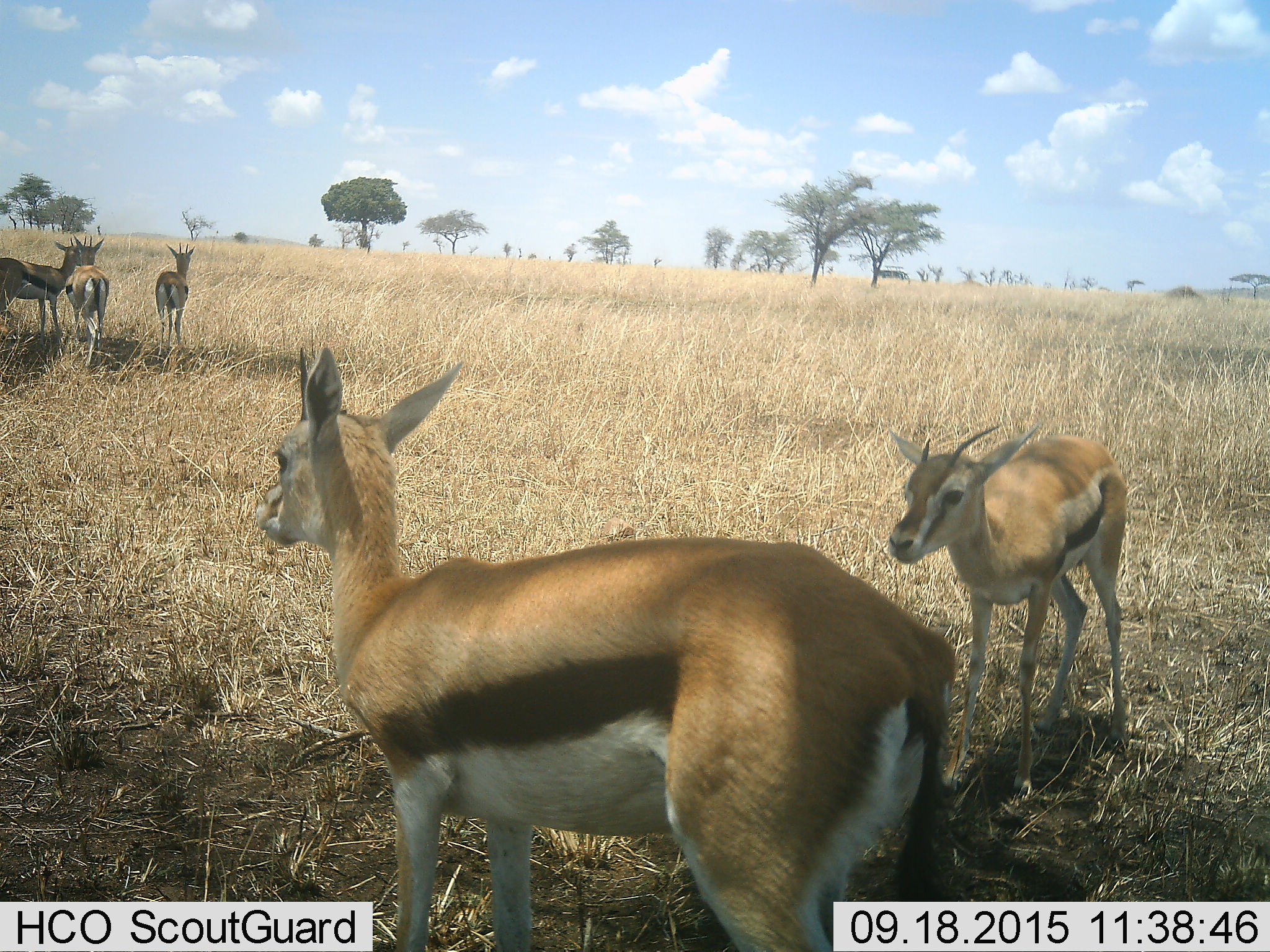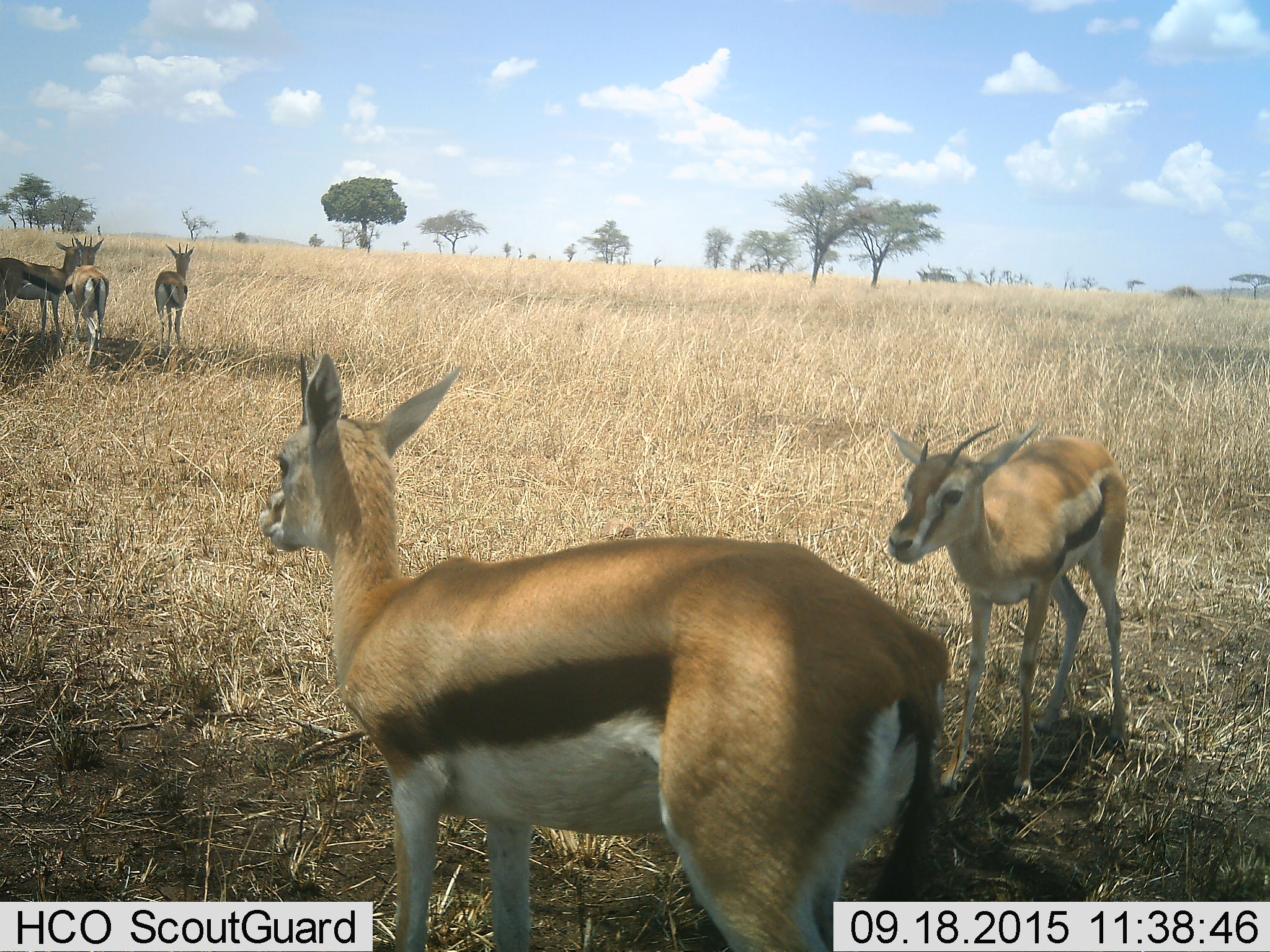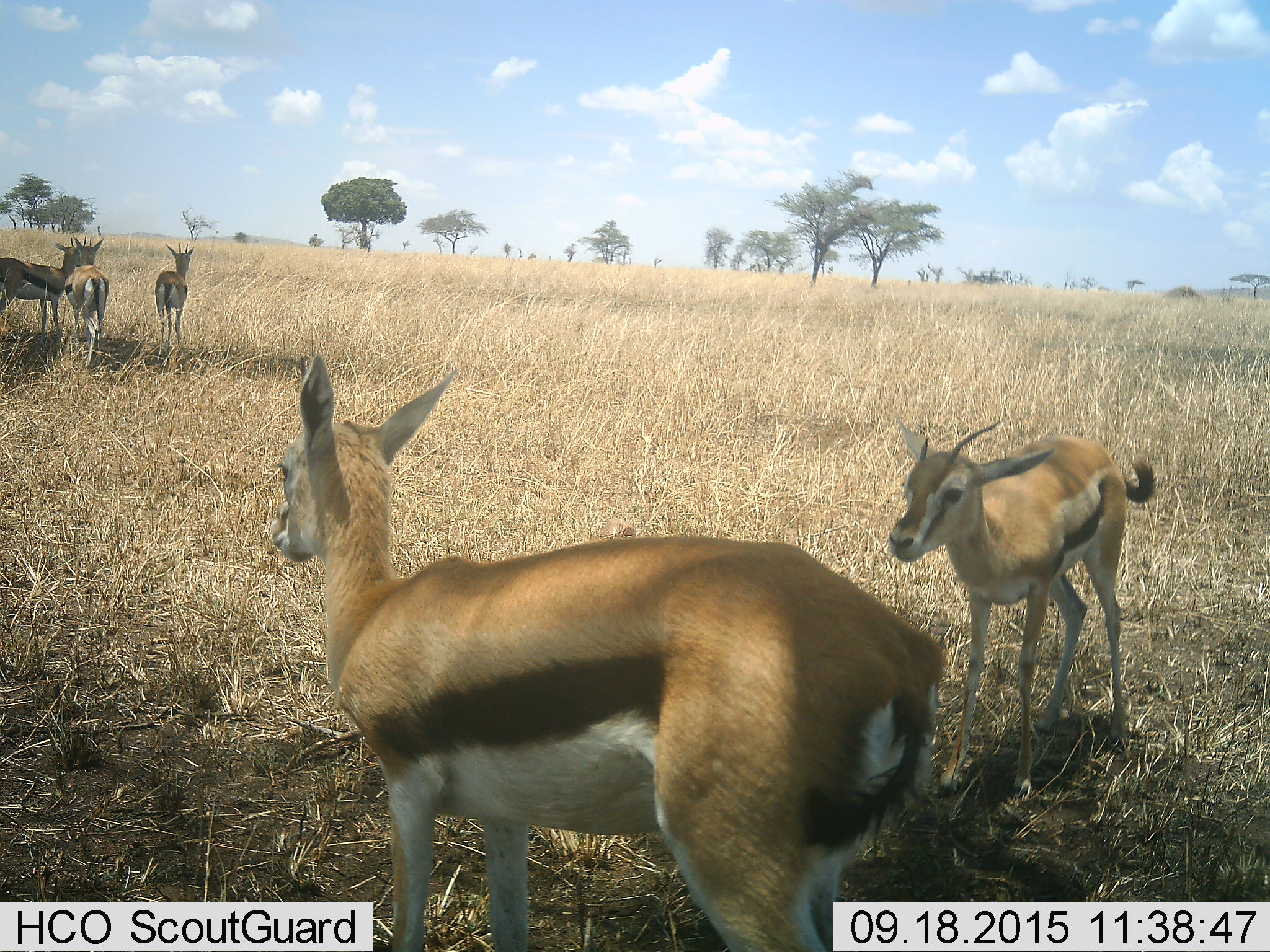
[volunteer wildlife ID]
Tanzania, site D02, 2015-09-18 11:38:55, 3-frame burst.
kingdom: Animalia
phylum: Chordata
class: Mammalia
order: Artiodactyla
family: Bovidae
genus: Eudorcas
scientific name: Eudorcas thomsonii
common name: thomson's gazelle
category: gazellethomsons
Gazellethomsons (thomson's gazelle) (Eudorcas thomsonii), count 5. Behavior (volunteer vote fractions): standing 93%, resting 7%, moving 14%, interacting 7%. Young present (vote fraction): 43%. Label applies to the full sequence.